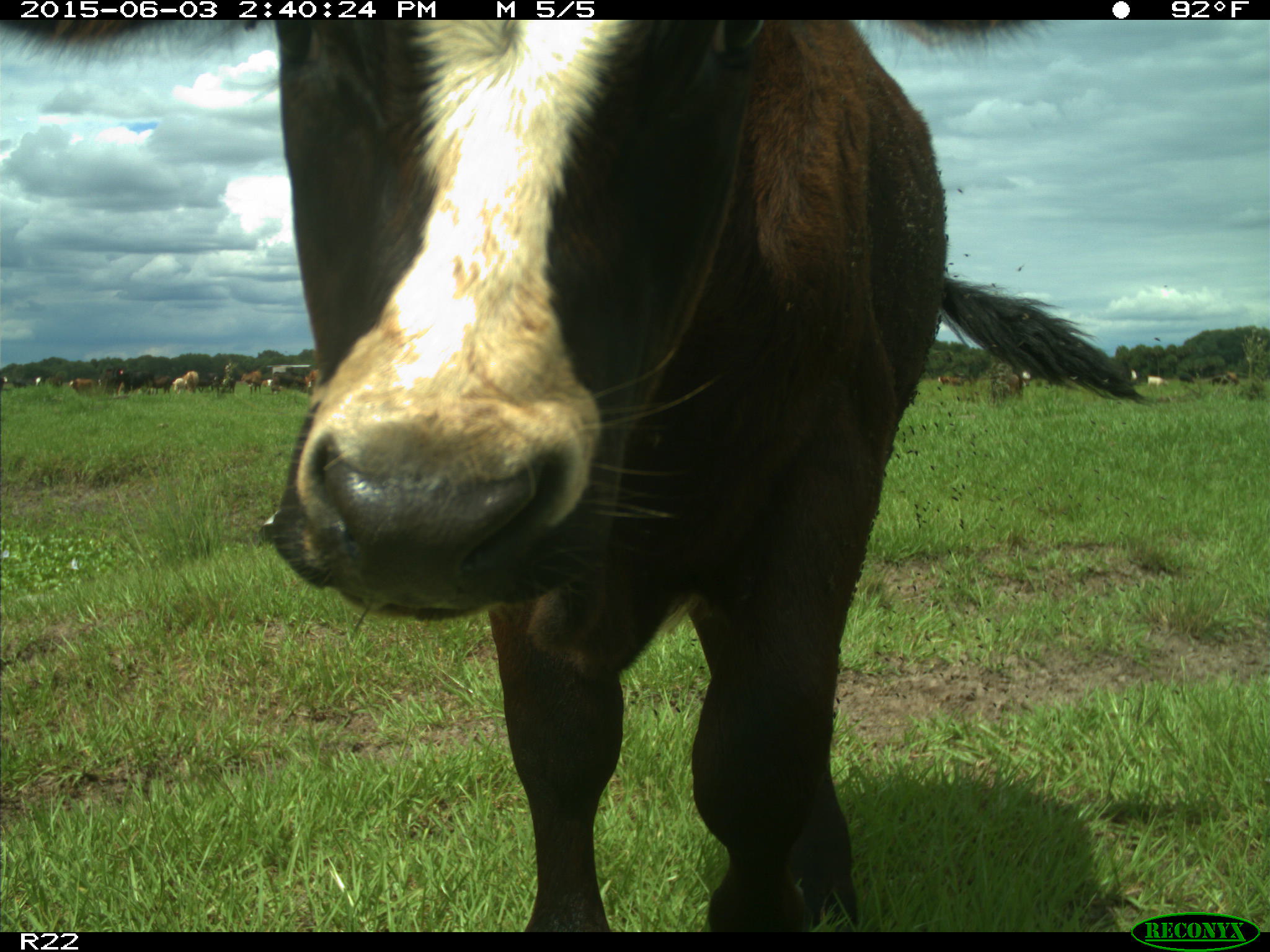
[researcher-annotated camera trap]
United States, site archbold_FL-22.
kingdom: Animalia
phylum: Chordata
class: Mammalia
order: Artiodactyla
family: Bovidae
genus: Bos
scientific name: Bos taurus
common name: domestic cow